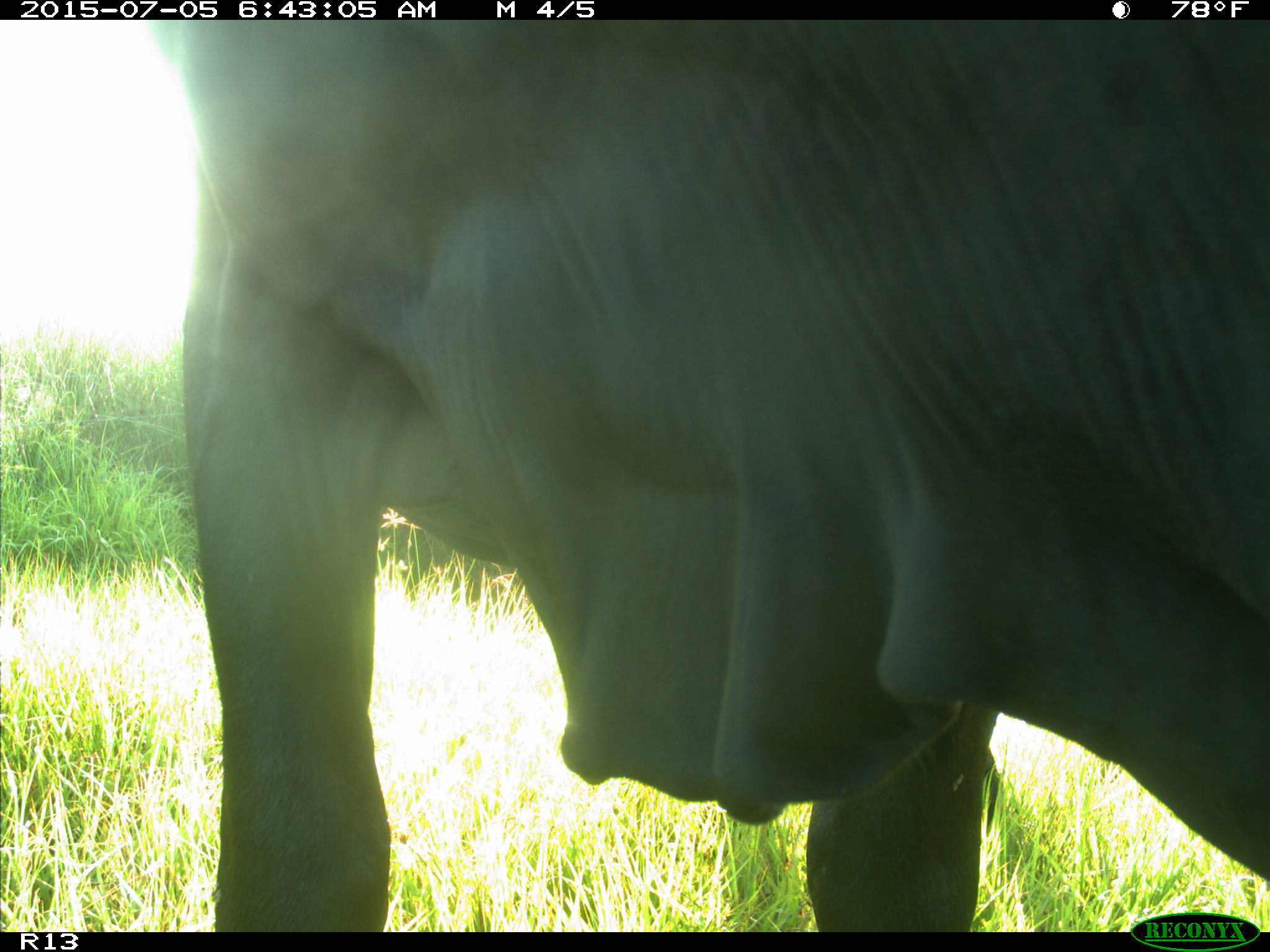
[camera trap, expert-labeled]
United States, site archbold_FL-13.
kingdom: Animalia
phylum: Chordata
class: Mammalia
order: Artiodactyla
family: Bovidae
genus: Bos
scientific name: Bos taurus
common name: domestic cow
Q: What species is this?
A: Bos taurus (domestic cow).